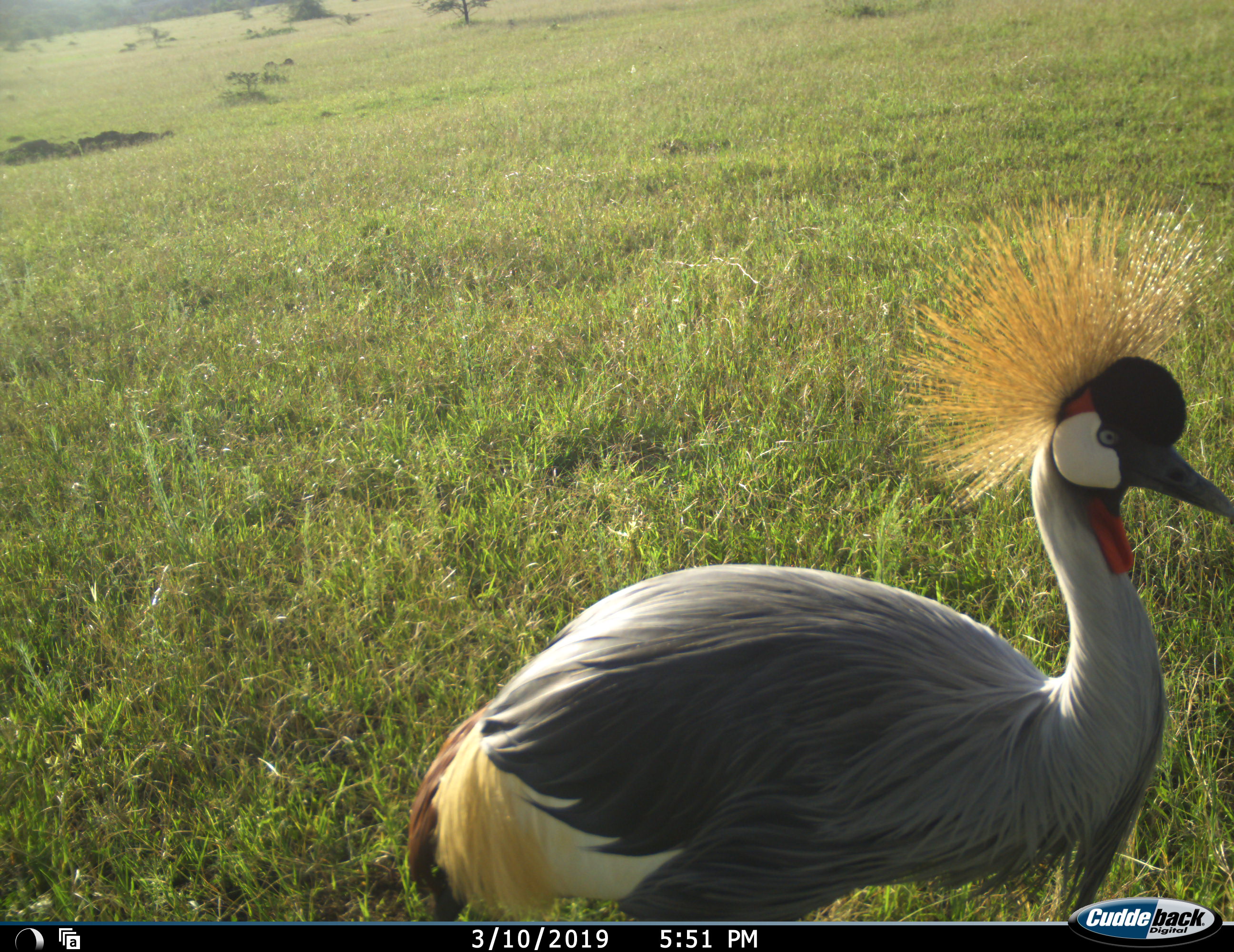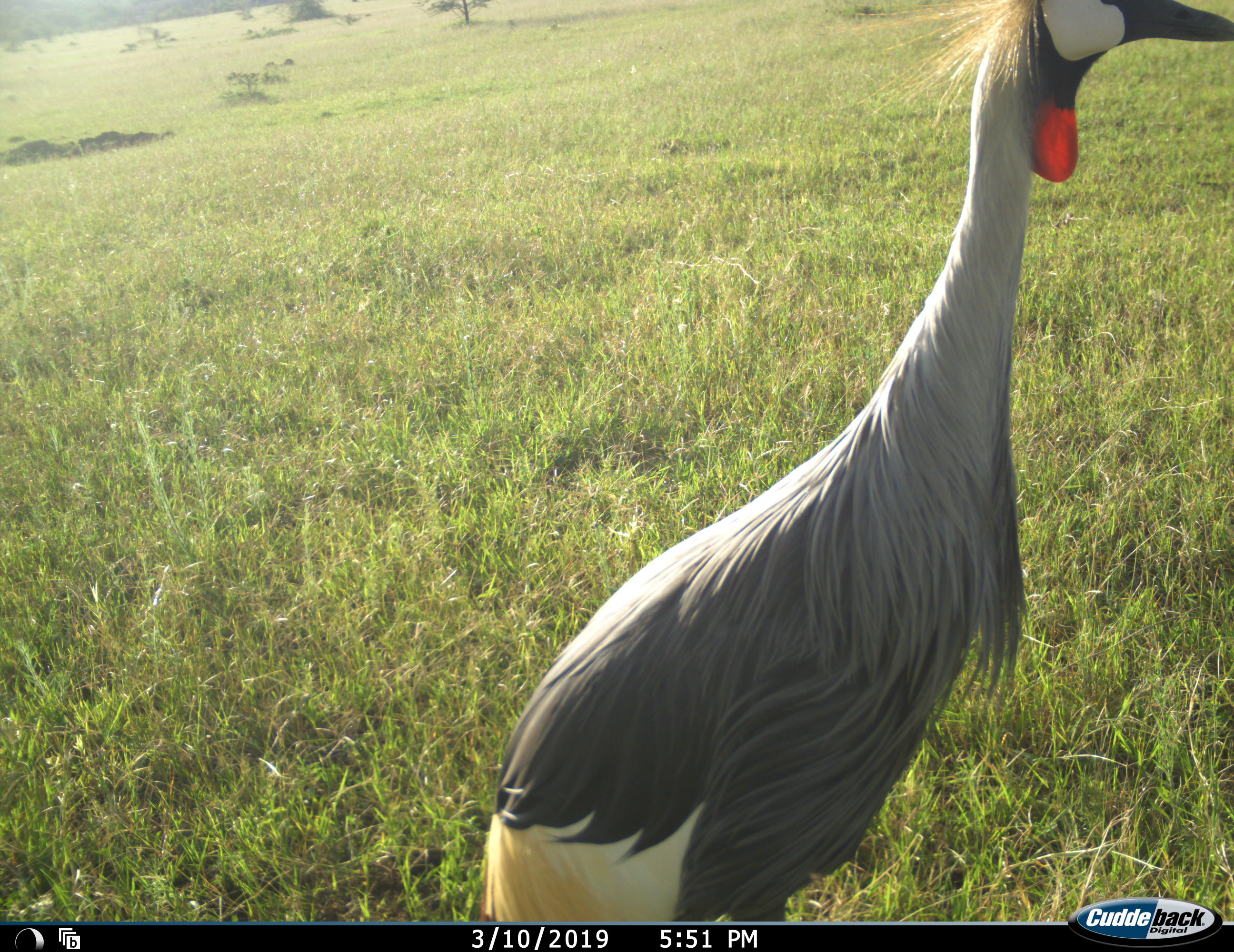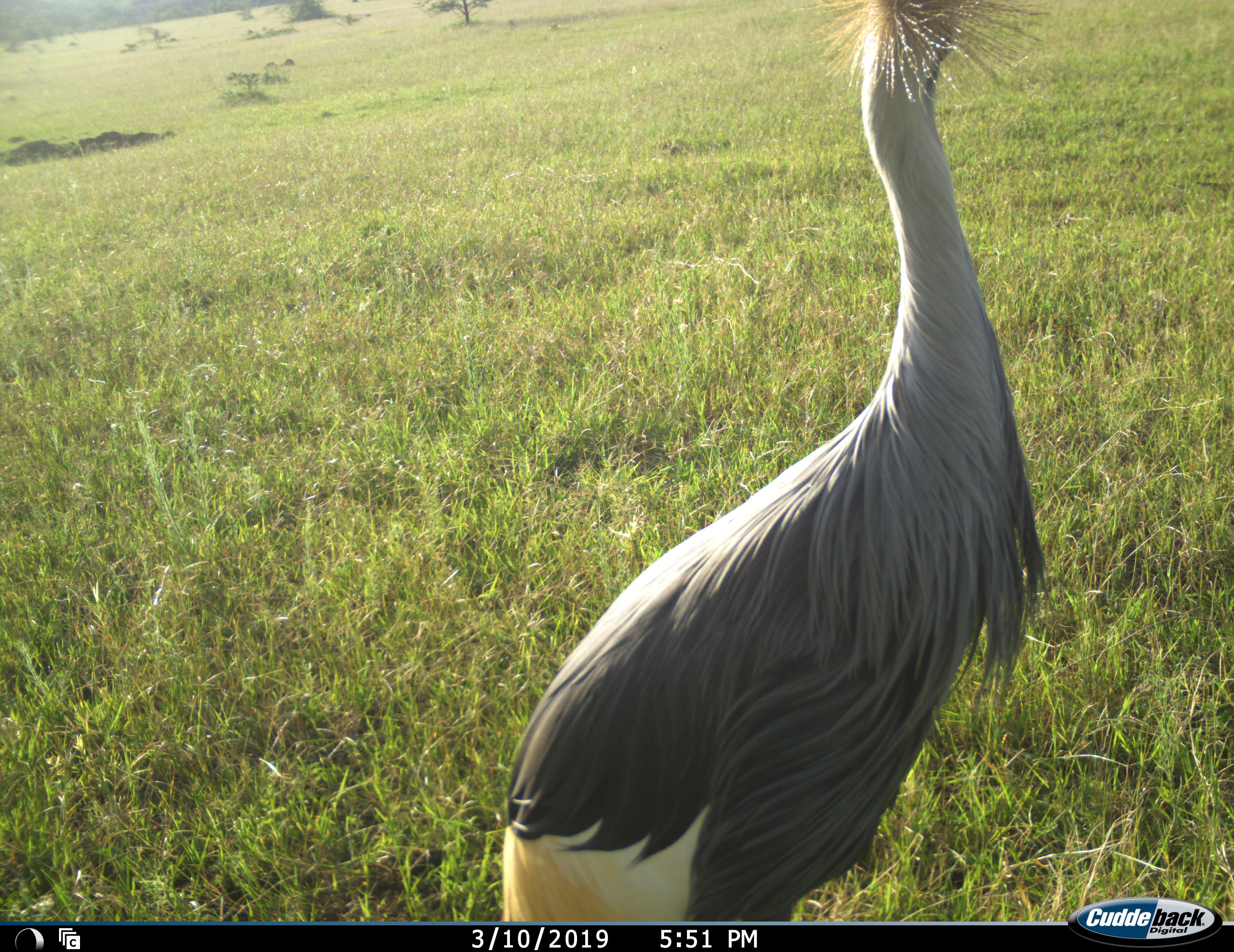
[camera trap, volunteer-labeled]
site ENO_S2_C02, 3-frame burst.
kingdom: Animalia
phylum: Chordata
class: Aves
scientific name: Aves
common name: bird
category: birdother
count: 1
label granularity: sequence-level